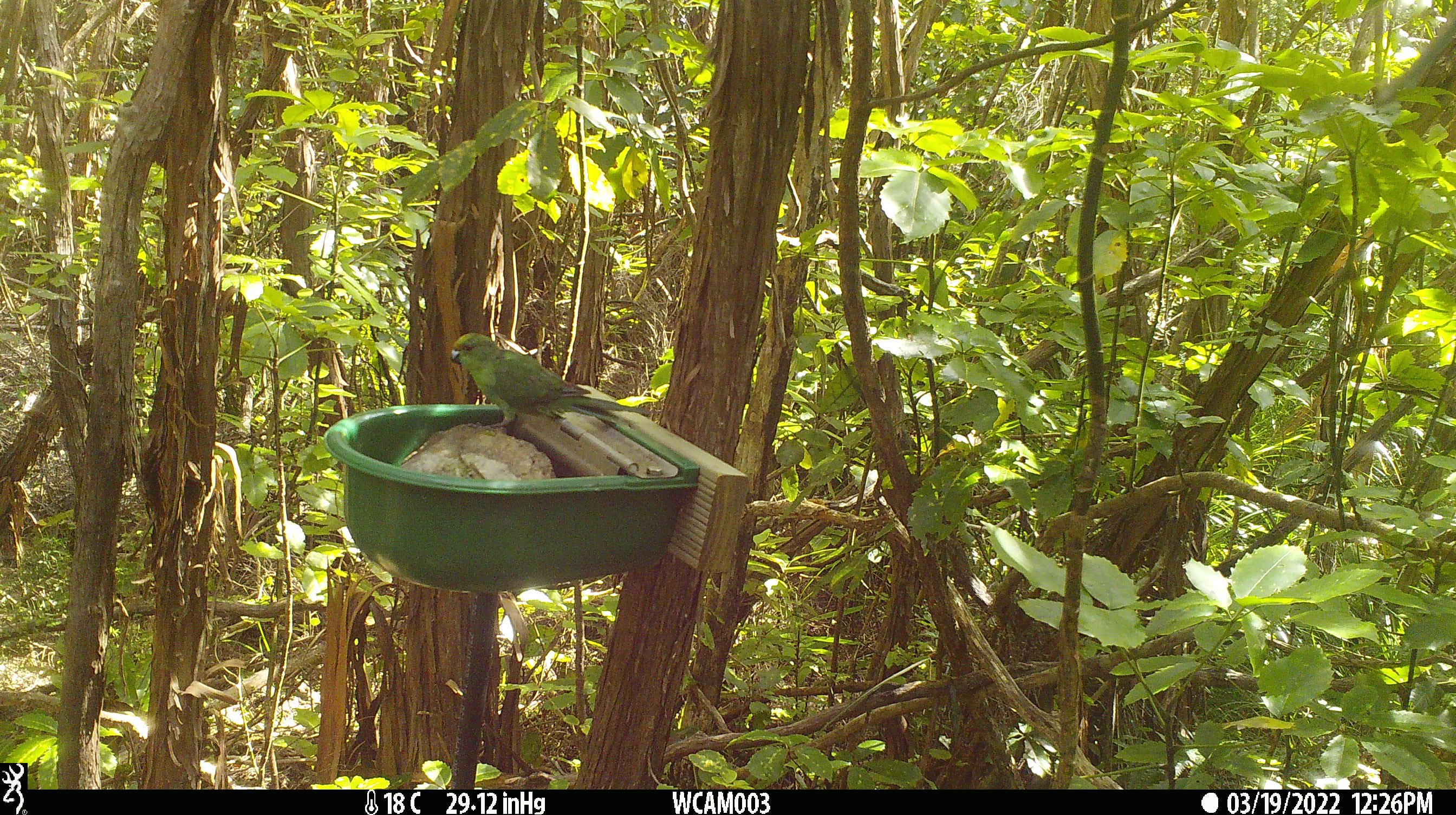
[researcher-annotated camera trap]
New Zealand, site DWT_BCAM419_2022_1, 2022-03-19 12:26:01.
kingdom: Animalia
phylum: Chordata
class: Aves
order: Psittaciformes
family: Psittaculidae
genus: Cyanoramphus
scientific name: Cyanoramphus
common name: parakeet